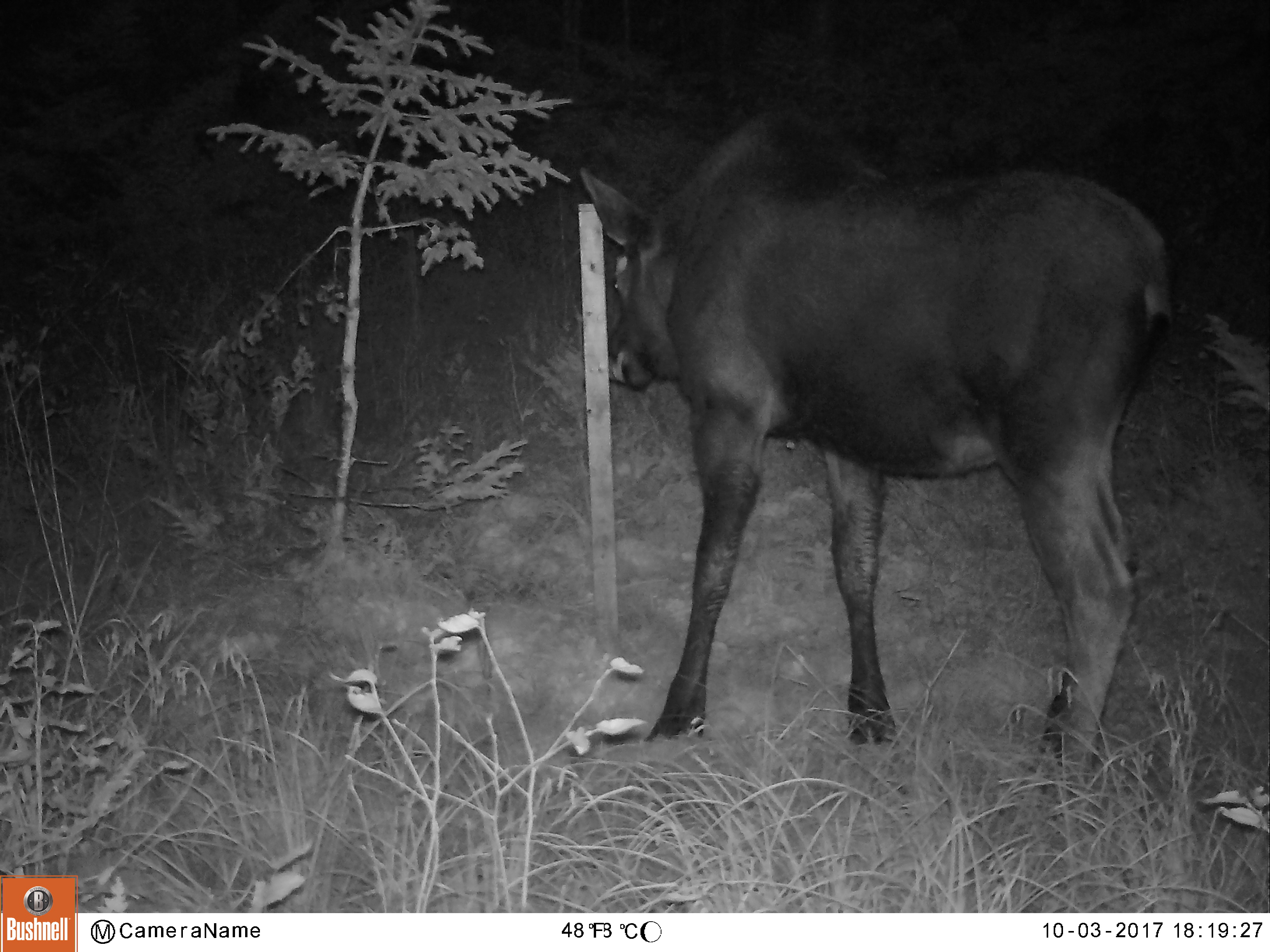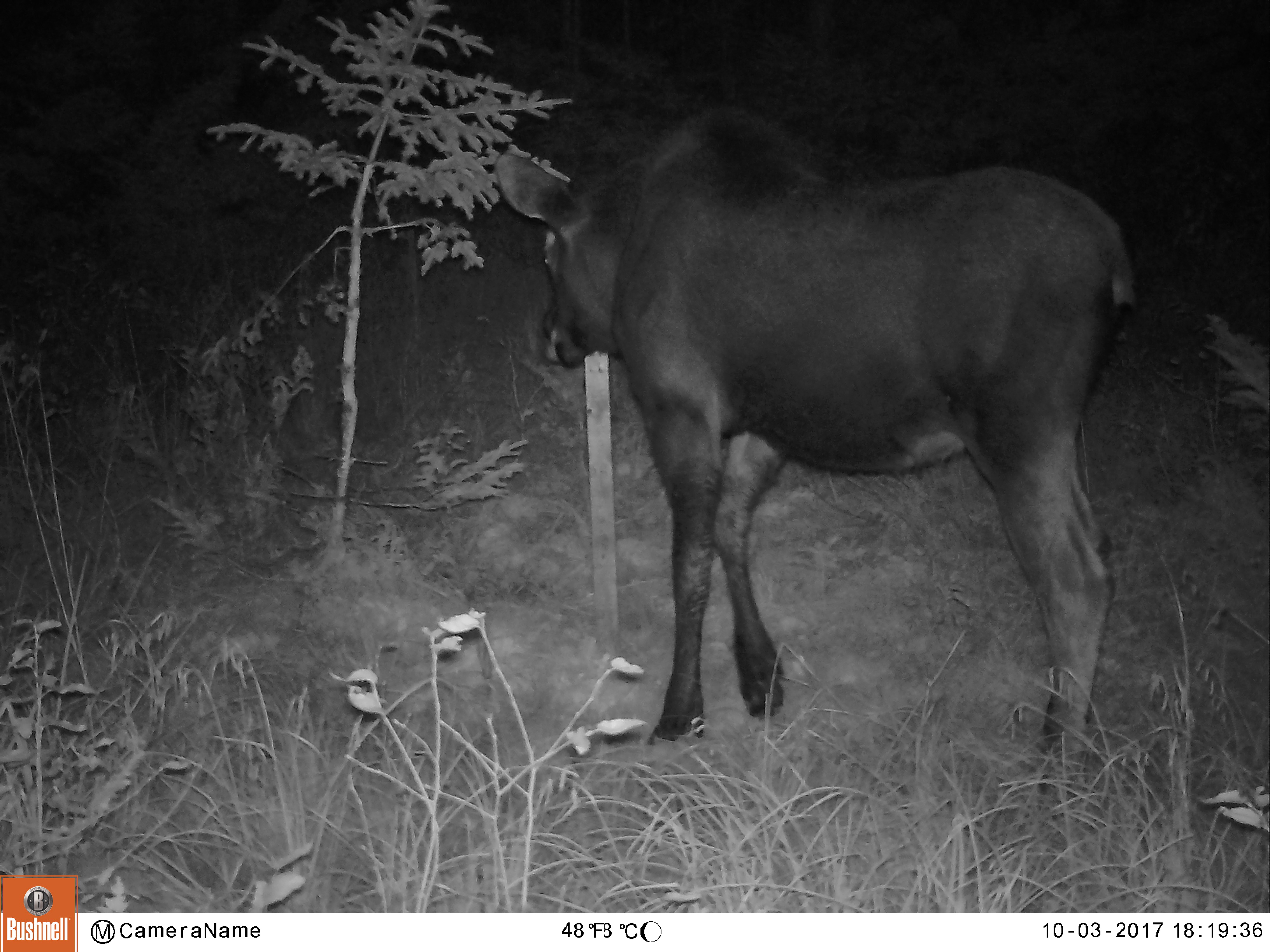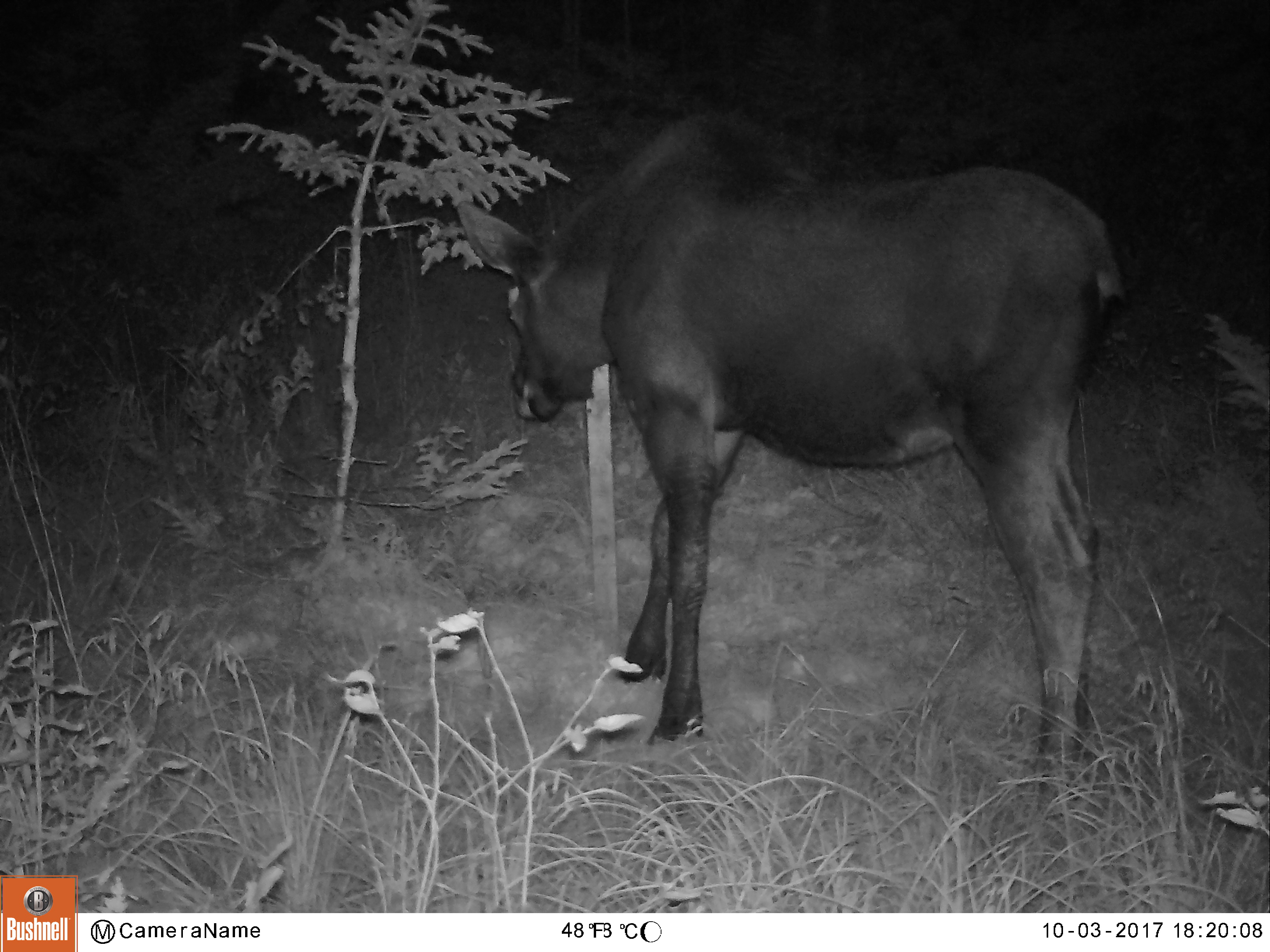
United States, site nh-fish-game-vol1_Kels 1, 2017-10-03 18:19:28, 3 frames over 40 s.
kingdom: Animalia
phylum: Chordata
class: Mammalia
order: Artiodactyla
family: Cervidae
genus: Alces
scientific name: Alces alces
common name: moose